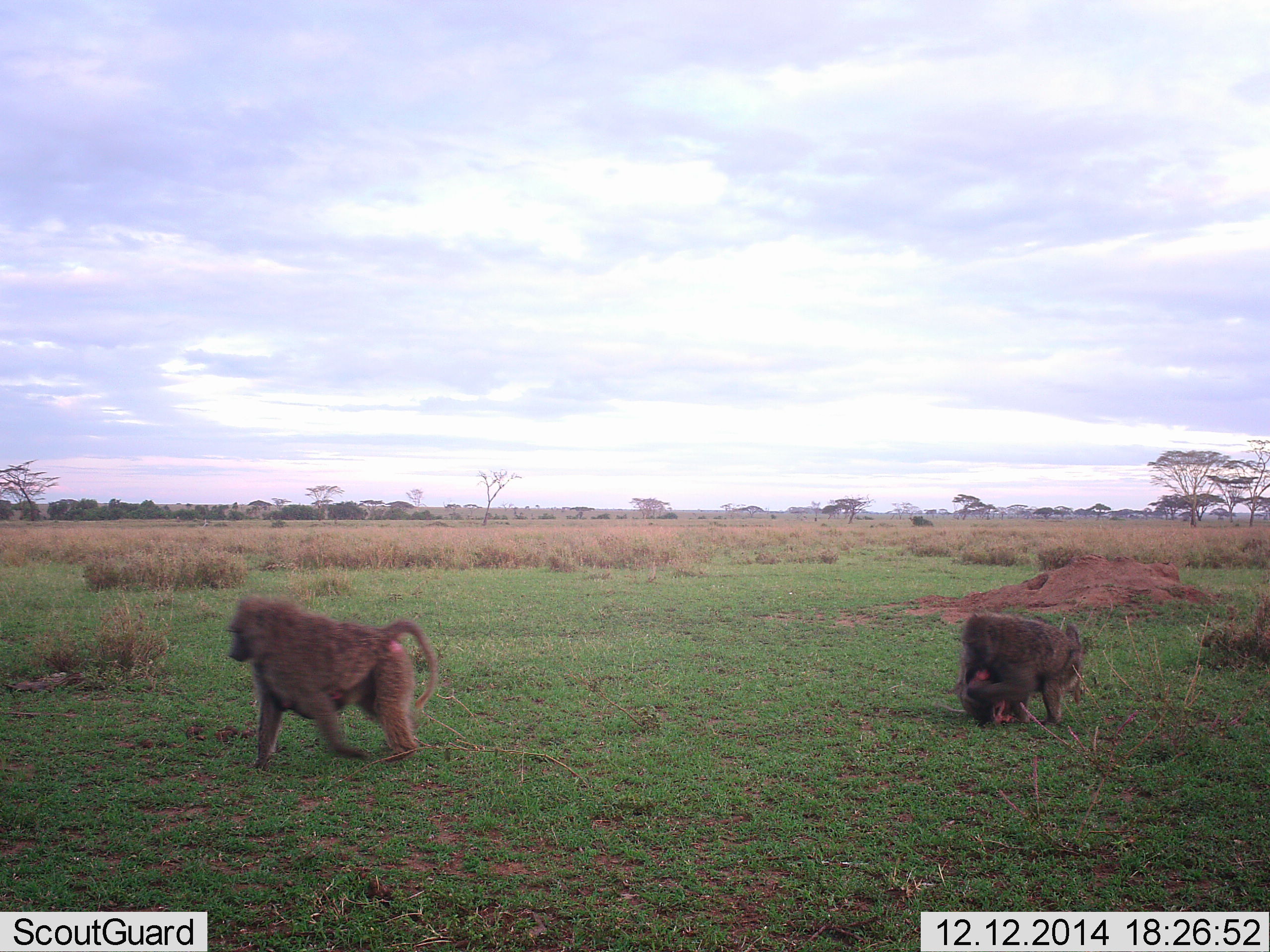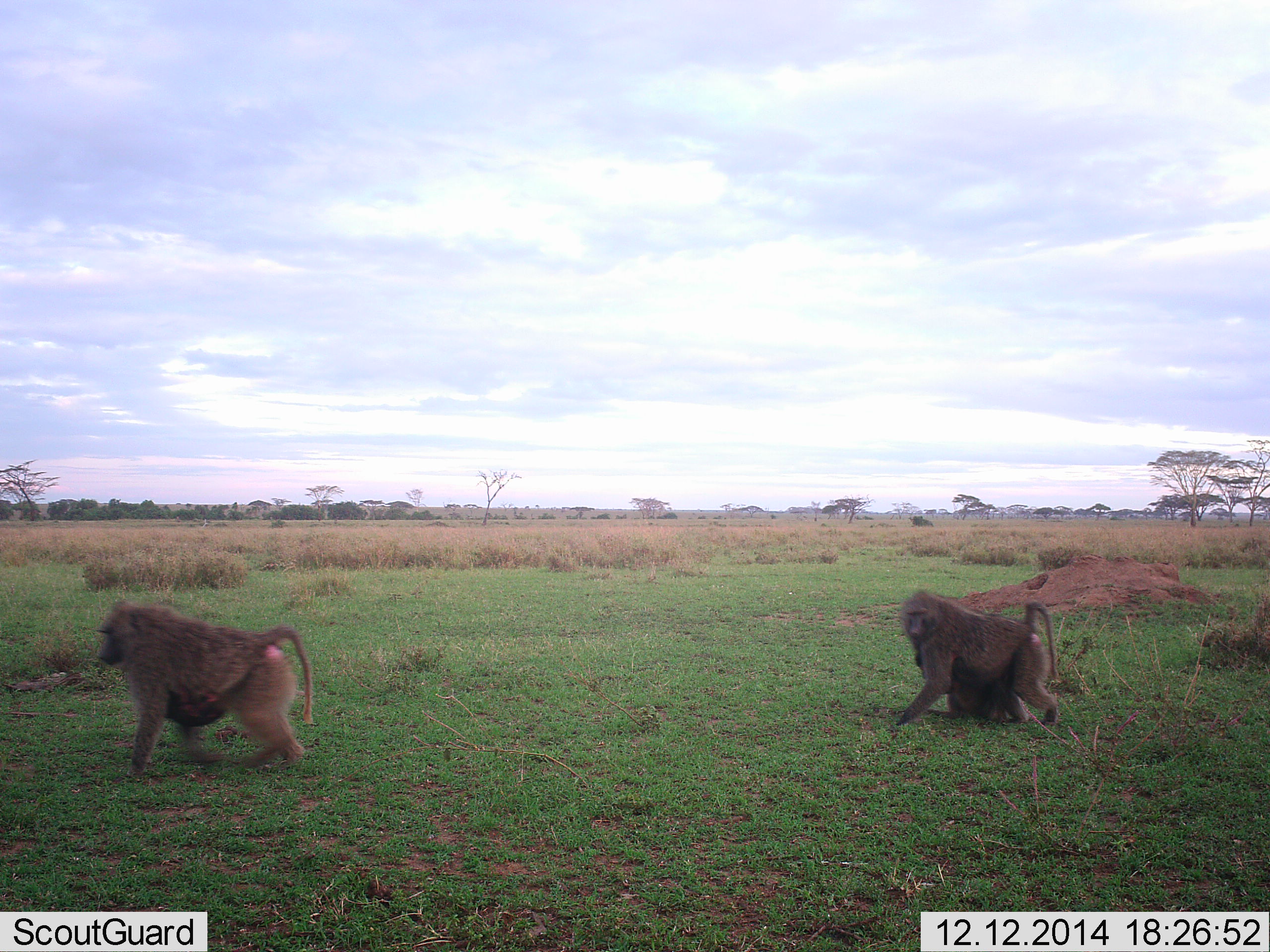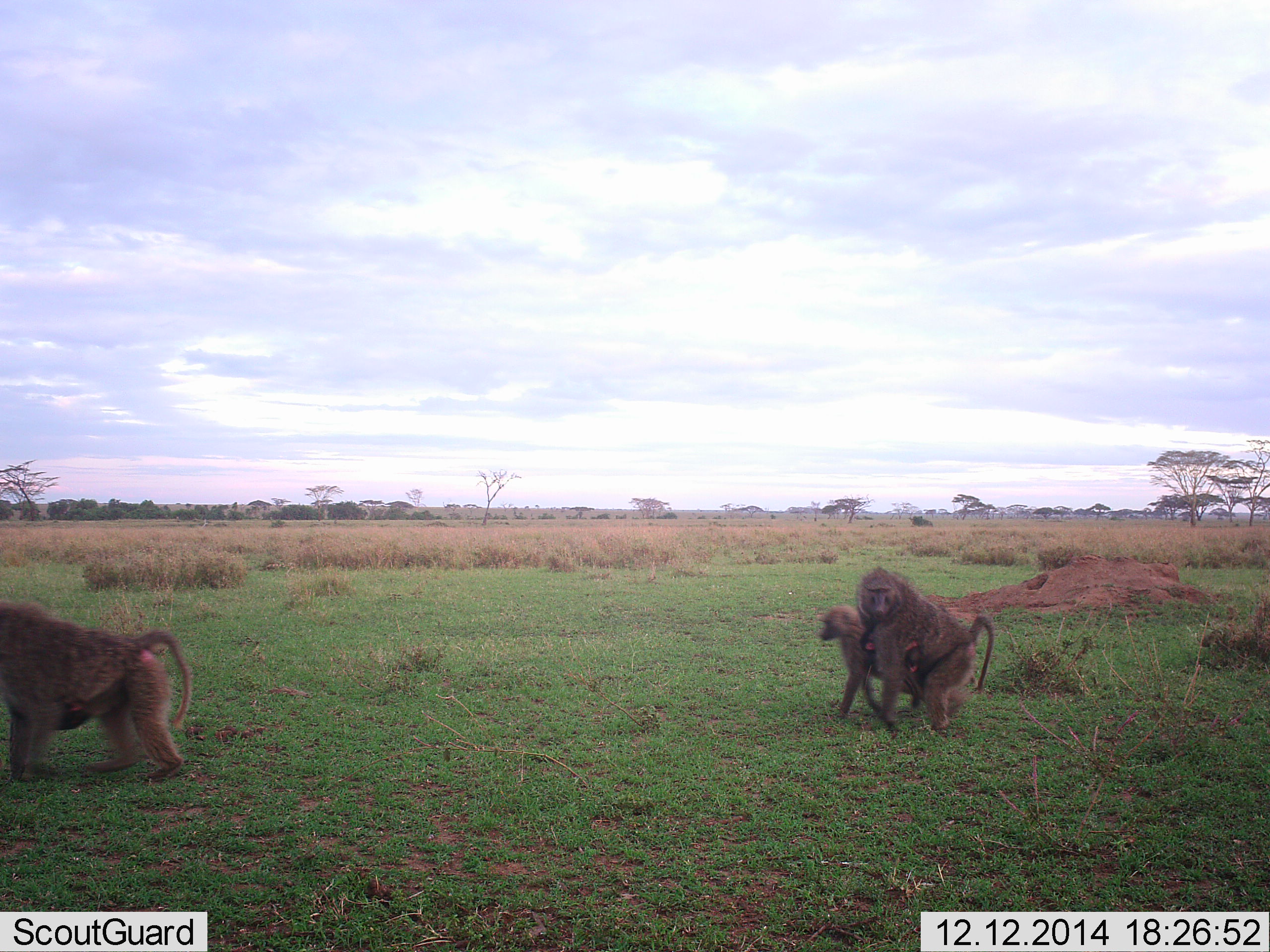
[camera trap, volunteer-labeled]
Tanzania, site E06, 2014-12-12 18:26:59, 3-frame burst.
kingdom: Animalia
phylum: Chordata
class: Mammalia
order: Primates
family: Cercopithecidae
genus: Papio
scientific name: Papio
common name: baboon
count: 3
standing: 0%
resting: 0%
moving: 100%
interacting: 10%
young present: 80%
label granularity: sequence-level